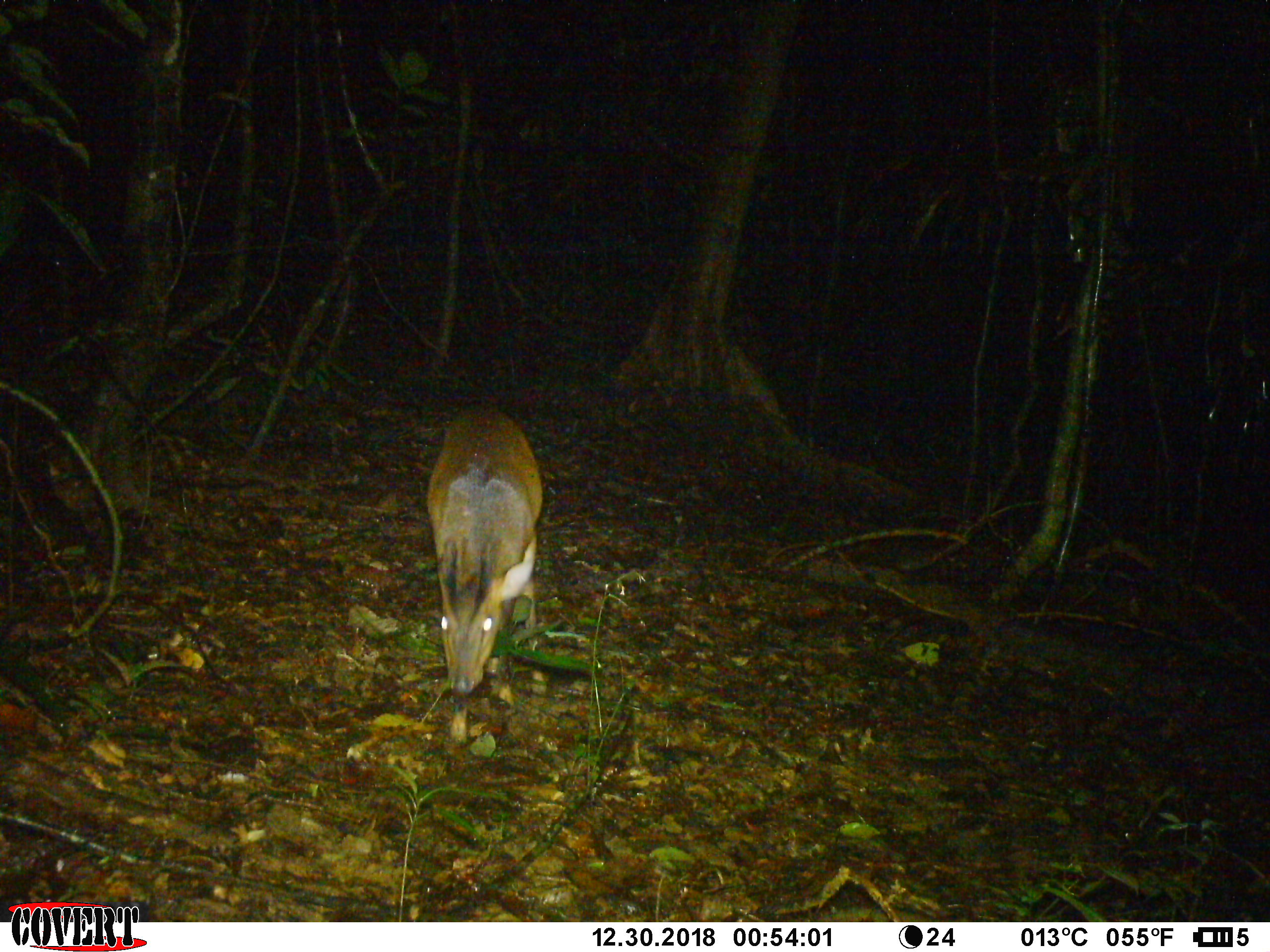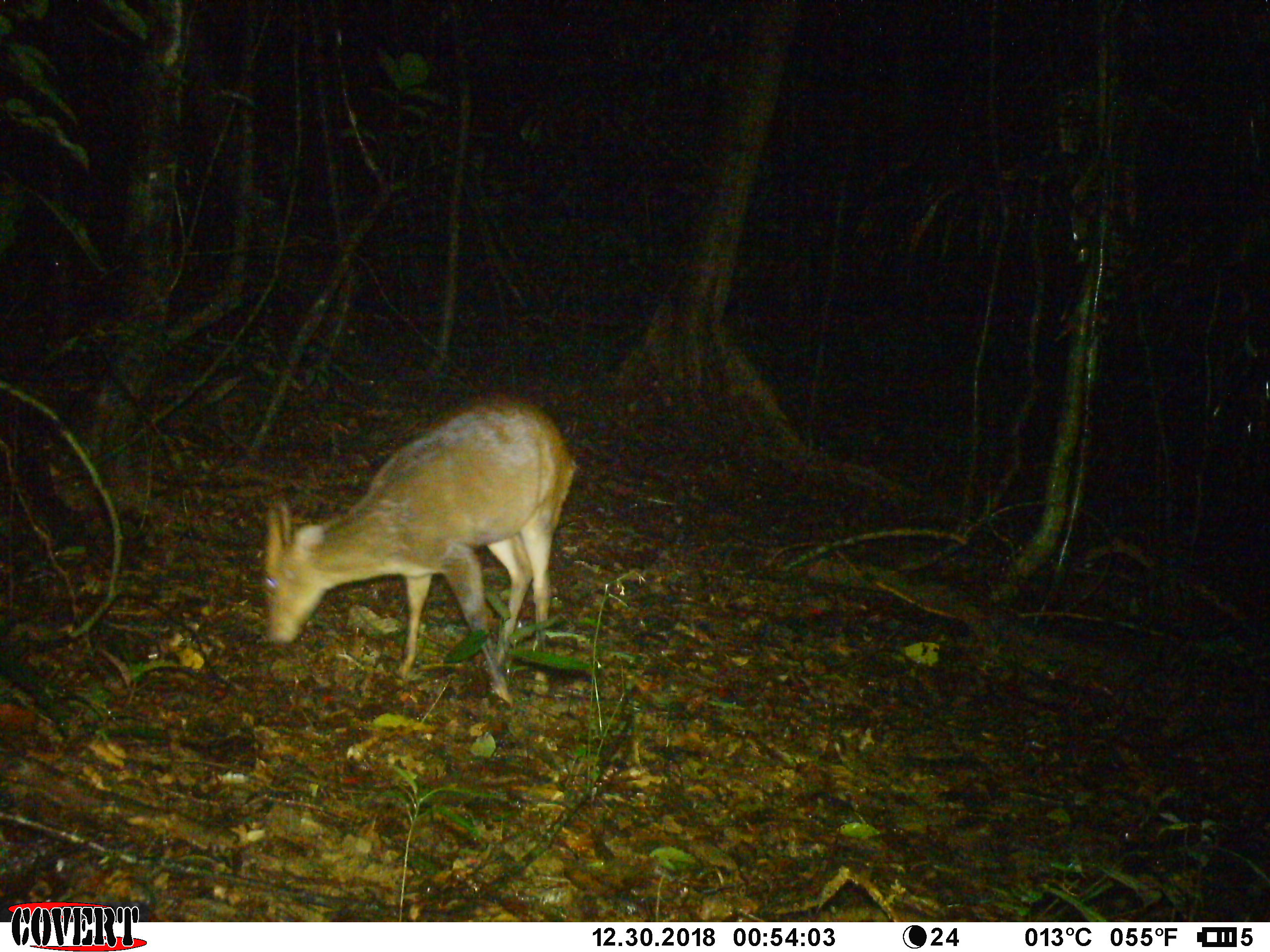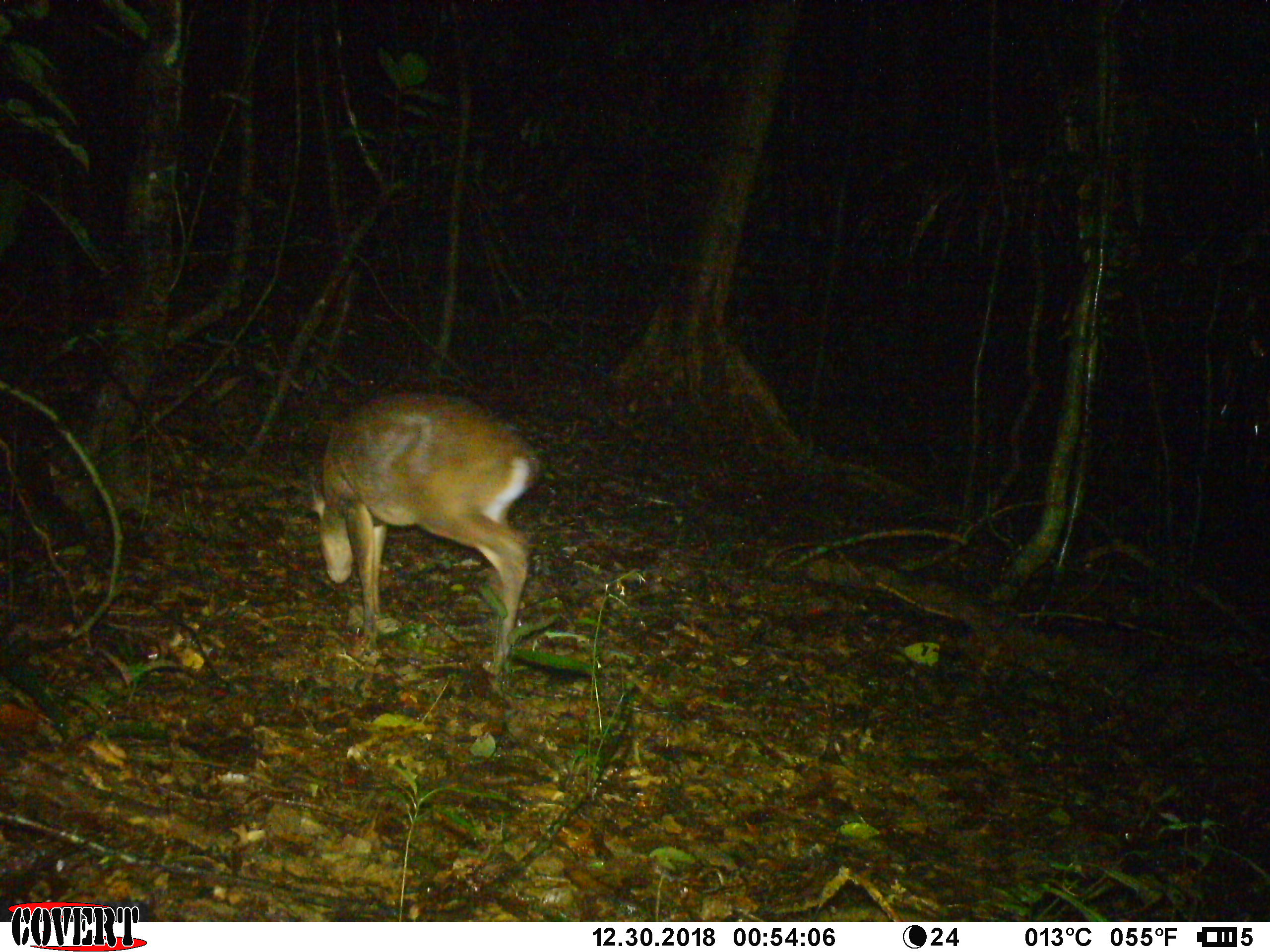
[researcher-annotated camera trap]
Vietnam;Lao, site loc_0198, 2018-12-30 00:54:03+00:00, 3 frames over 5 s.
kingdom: Animalia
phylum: Chordata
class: Mammalia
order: Artiodactyla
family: Cervidae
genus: Muntiacus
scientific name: Muntiacus vuquangensis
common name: large-antlered muntjac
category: large antlered muntjac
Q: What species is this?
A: Large antlered muntjac (large-antlered muntjac) (Muntiacus vuquangensis).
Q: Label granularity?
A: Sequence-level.